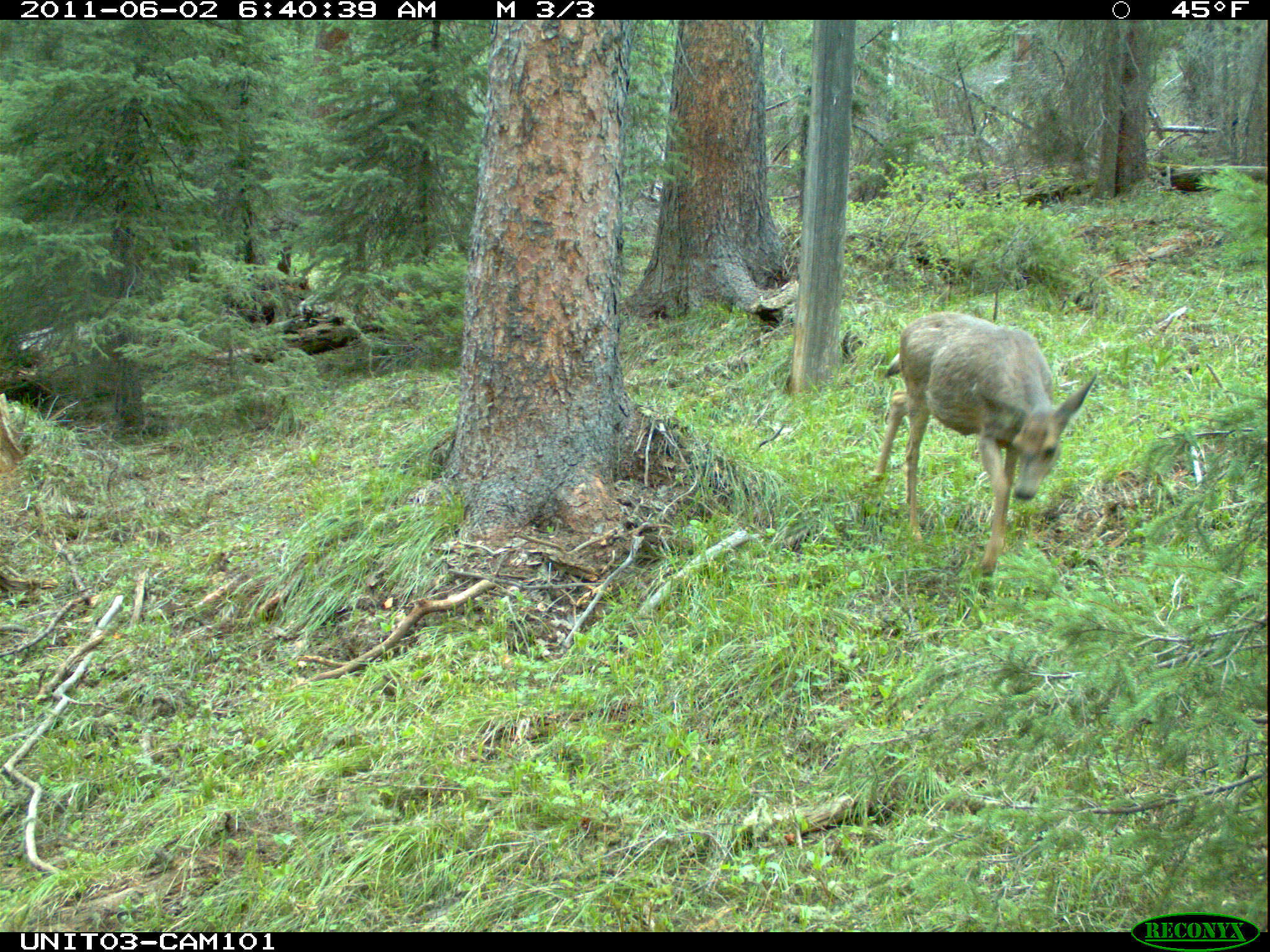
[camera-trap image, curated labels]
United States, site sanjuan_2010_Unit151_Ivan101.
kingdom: Animalia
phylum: Chordata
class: Mammalia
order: Artiodactyla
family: Cervidae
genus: Odocoileus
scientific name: Odocoileus hemionus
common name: mule deer